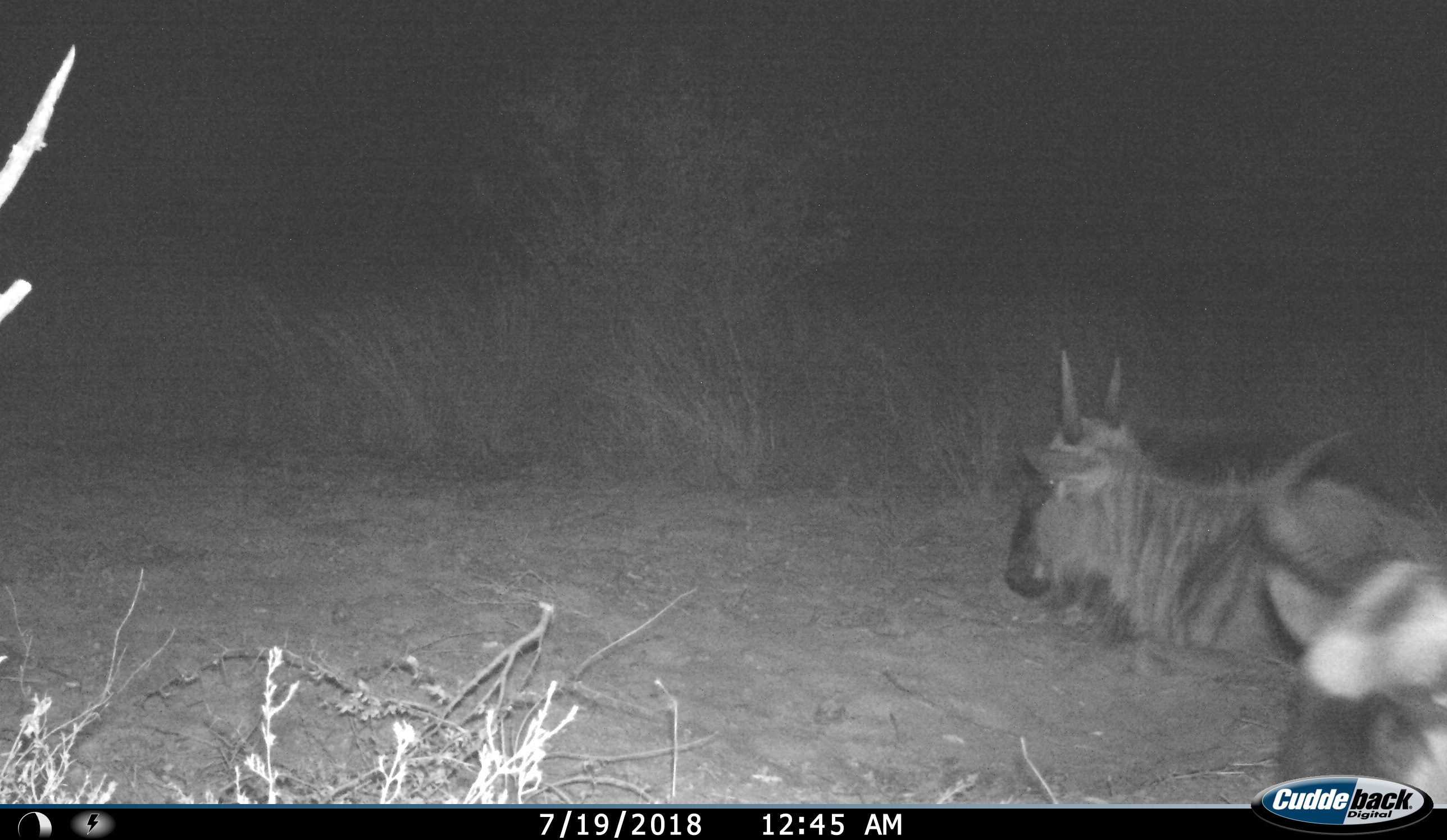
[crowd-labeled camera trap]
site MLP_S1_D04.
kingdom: Animalia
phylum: Chordata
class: Mammalia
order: Artiodactyla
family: Bovidae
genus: Connochaetes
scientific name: Connochaetes taurinus taurinus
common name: blue wildebeest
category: wildebeestblue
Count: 2.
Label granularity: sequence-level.